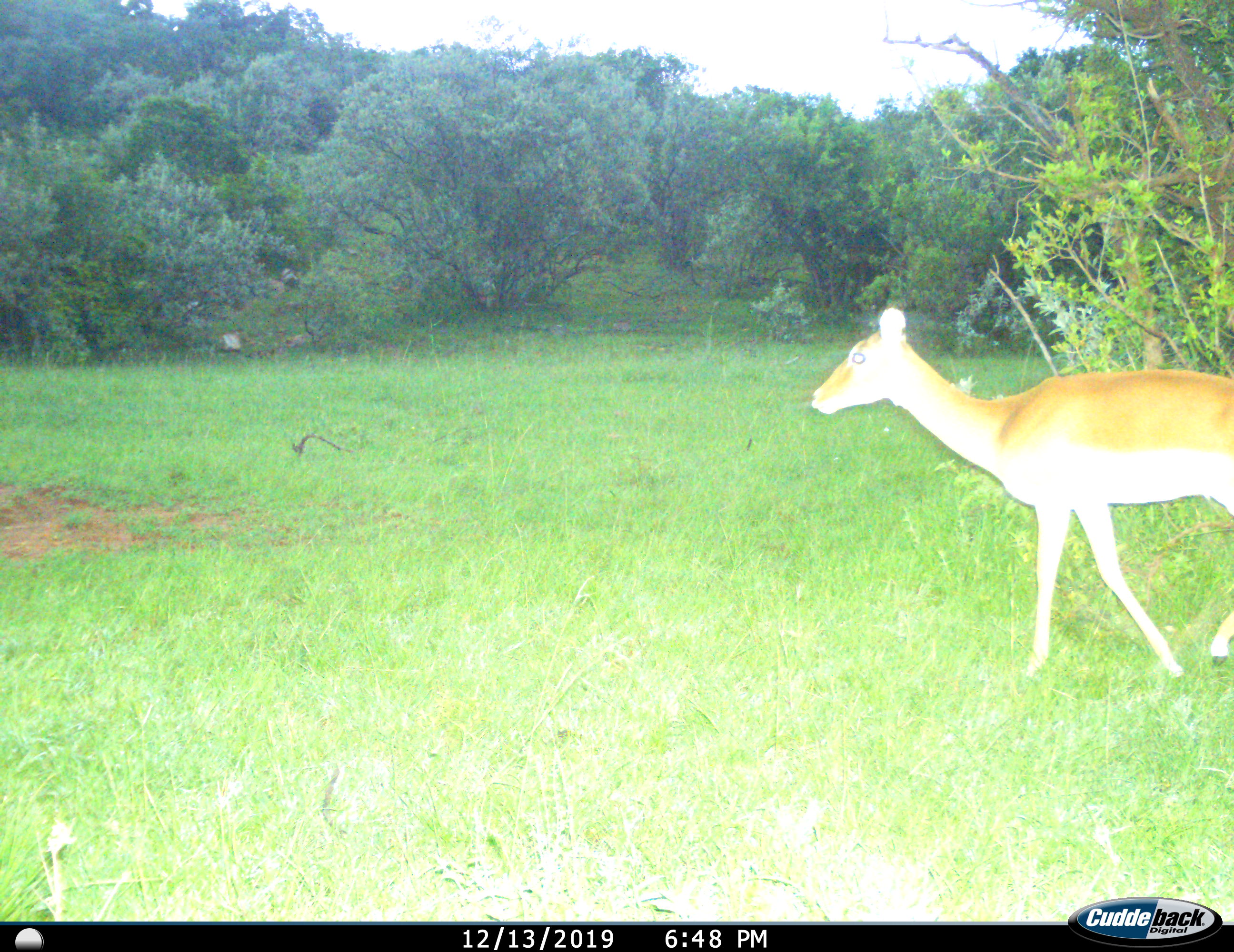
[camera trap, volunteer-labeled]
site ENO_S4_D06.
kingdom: Animalia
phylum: Chordata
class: Mammalia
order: Artiodactyla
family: Bovidae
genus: Aepyceros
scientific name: Aepyceros melampus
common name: impala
Impala (Aepyceros melampus), count 1. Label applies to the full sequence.